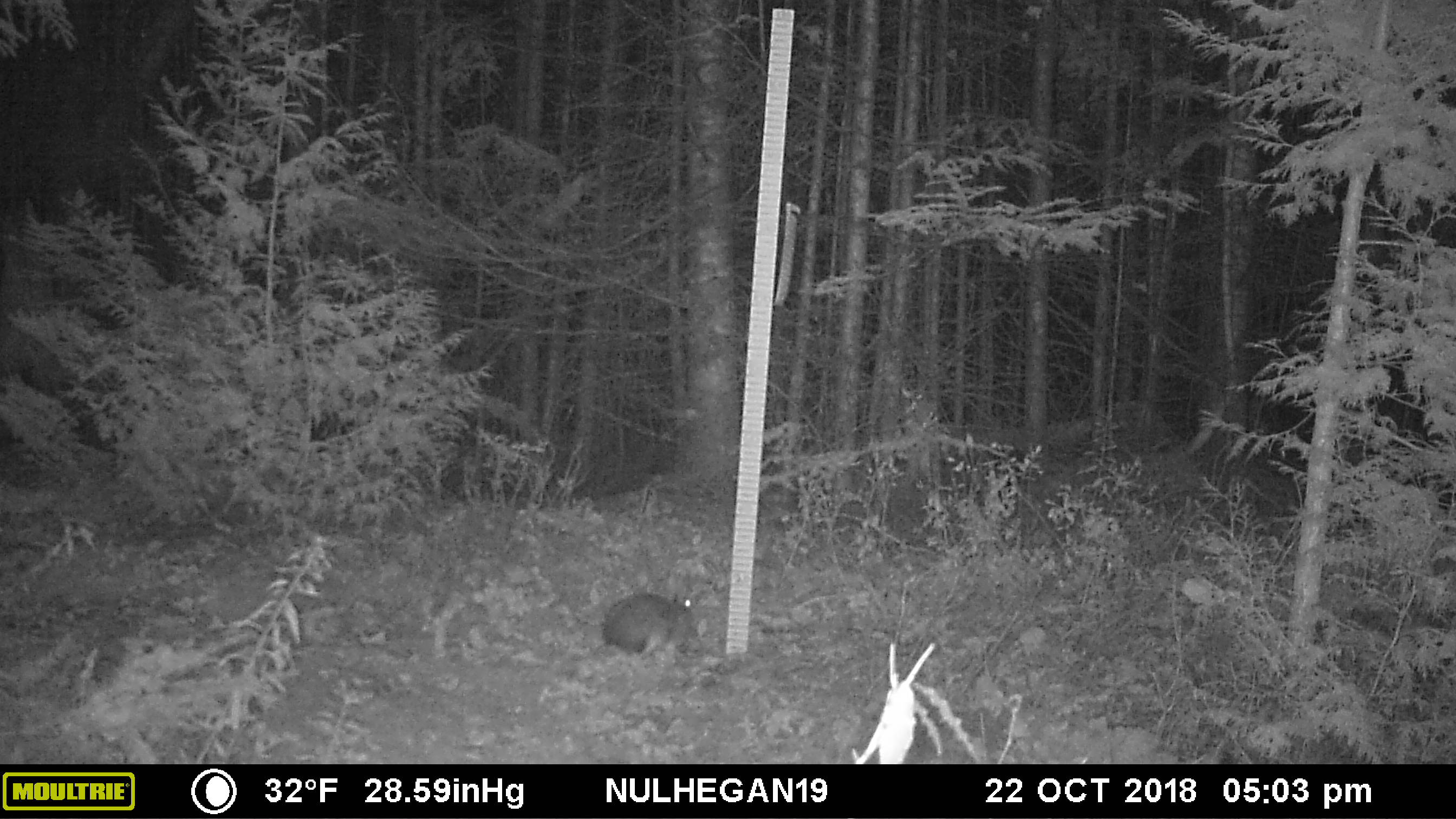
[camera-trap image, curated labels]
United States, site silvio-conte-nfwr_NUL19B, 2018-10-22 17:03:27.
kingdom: Animalia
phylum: Chordata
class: Mammalia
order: Lagomorpha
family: Leporidae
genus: Lepus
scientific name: Lepus americanus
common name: snowshoe hare